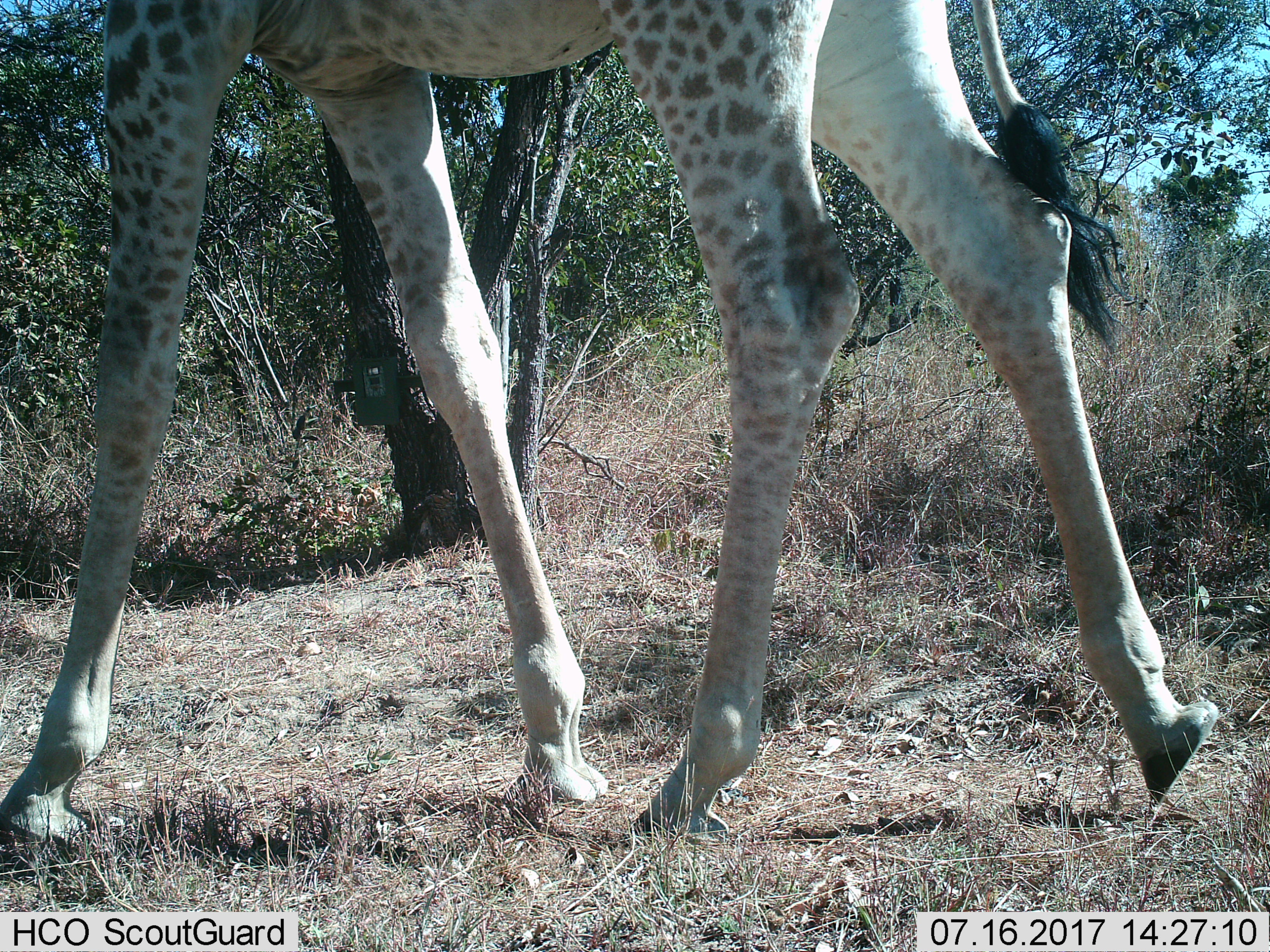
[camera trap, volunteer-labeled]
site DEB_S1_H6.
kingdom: Animalia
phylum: Chordata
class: Mammalia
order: Artiodactyla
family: Giraffidae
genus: Giraffa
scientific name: Giraffa camelopardalis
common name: giraffe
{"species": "giraffe (Giraffa camelopardalis)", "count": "1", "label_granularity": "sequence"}